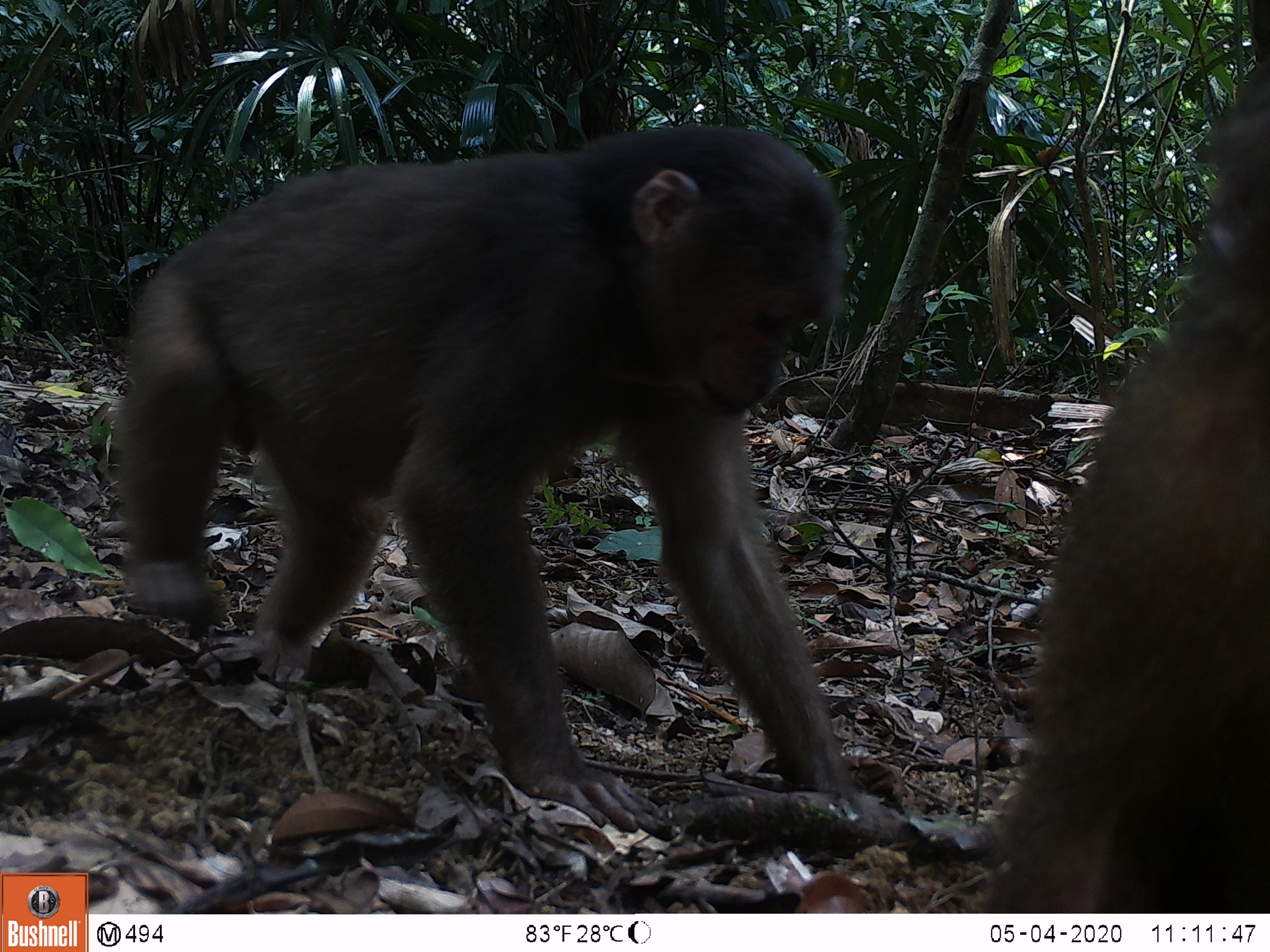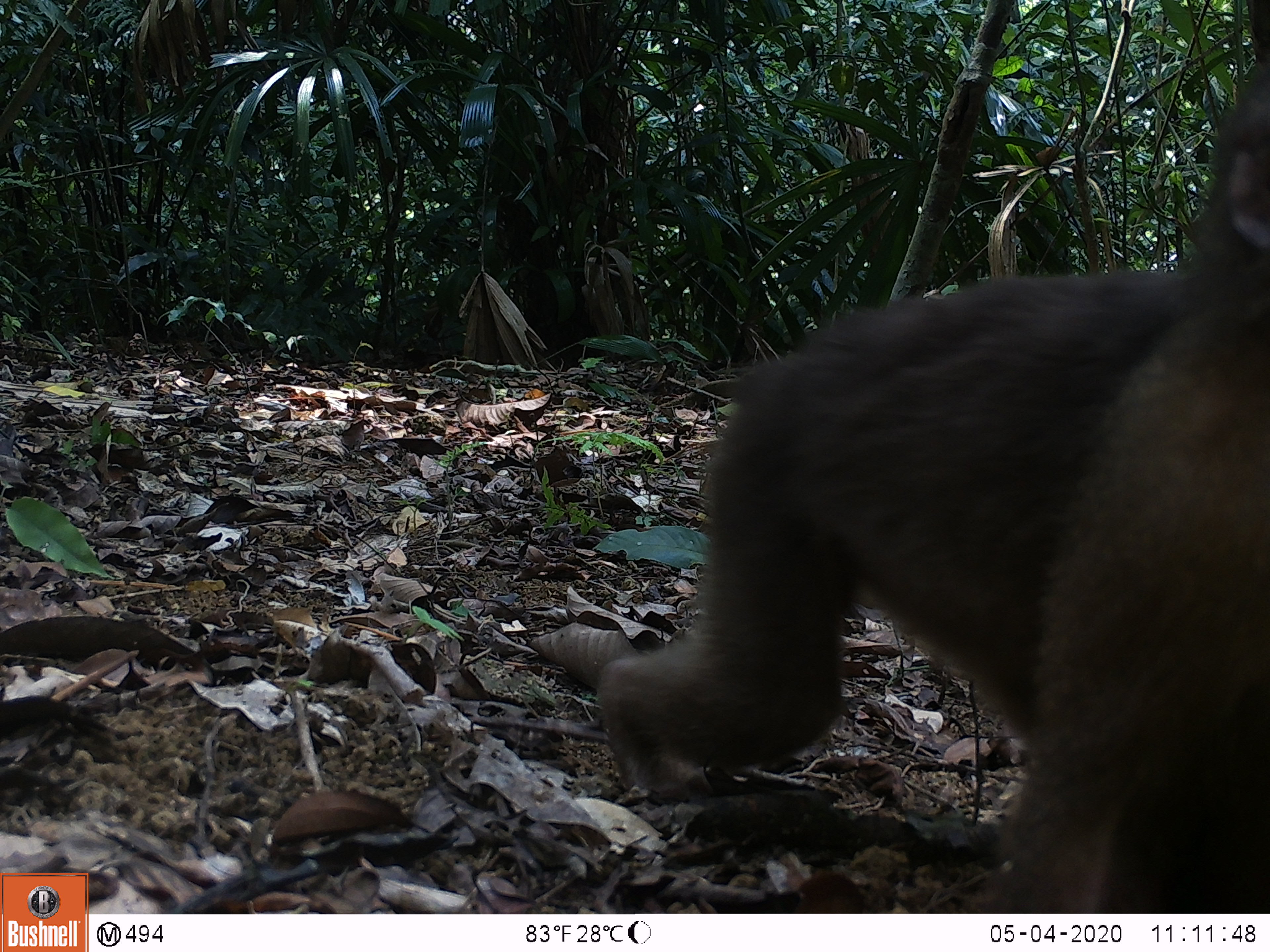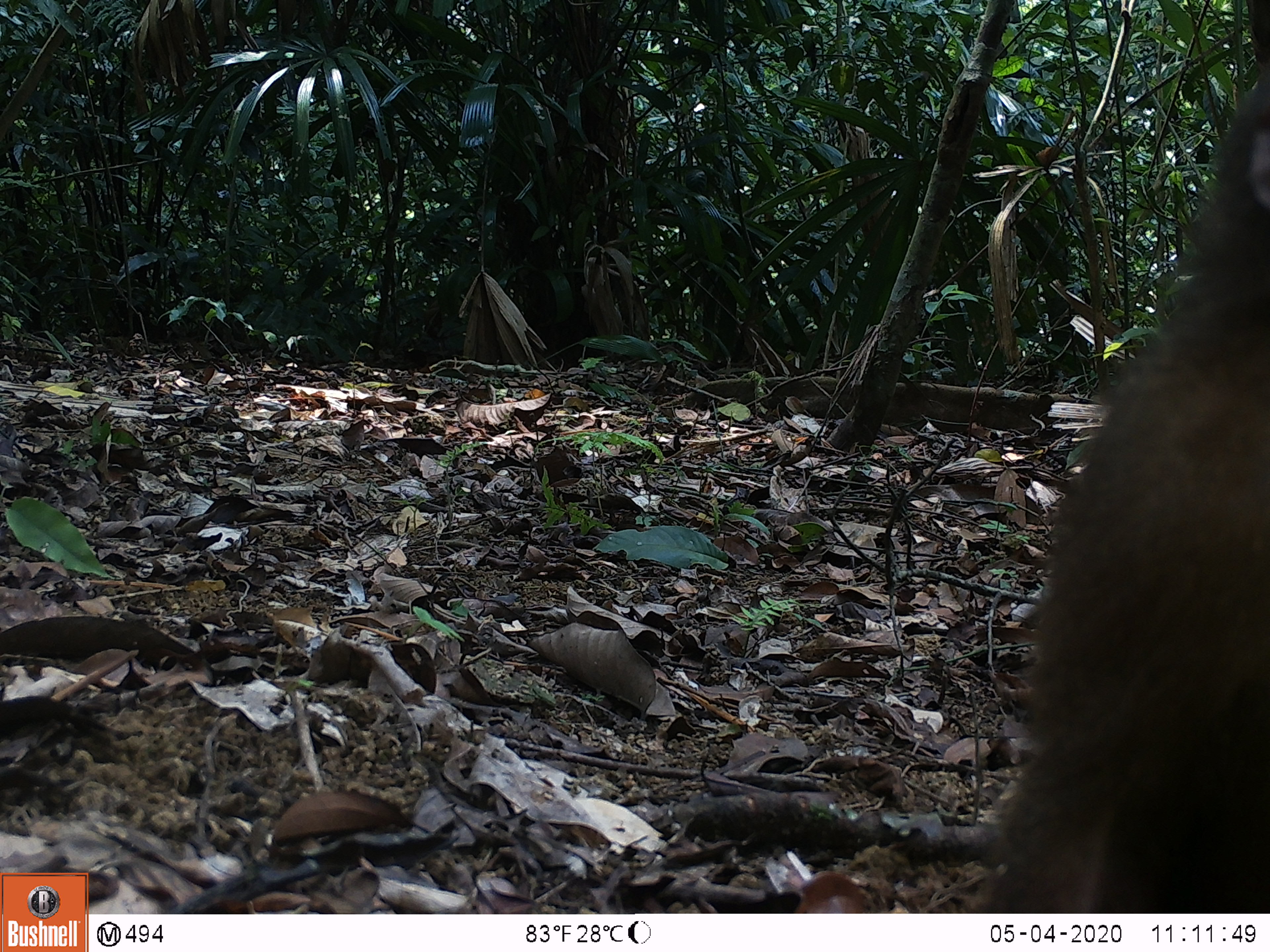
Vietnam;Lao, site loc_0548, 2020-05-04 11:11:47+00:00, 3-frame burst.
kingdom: Animalia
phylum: Chordata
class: Mammalia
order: Primates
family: Cercopithecidae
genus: Macaca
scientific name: Macaca arctoides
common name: stump-tailed macaque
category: stump tailed macaque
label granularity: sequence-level